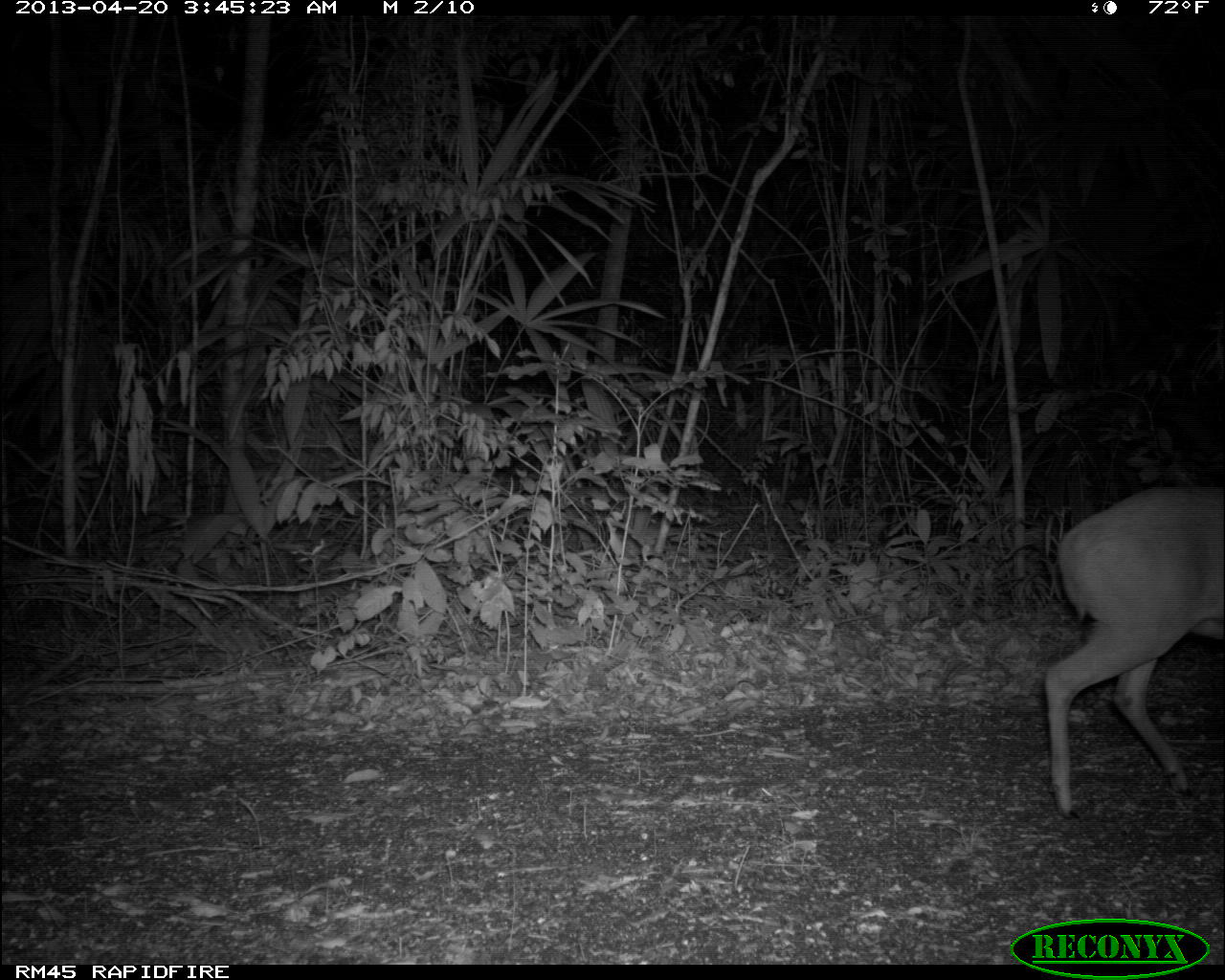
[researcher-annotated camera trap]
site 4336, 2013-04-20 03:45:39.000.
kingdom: Animalia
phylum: Chordata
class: Mammalia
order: Artiodactyla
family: Cervidae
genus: Mazama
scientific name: Mazama temama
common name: central american red brocket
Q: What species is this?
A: Mazama temama (central american red brocket).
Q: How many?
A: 1.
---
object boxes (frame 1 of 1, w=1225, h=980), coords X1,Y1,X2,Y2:
mazama temama: 1041,484,1225,815